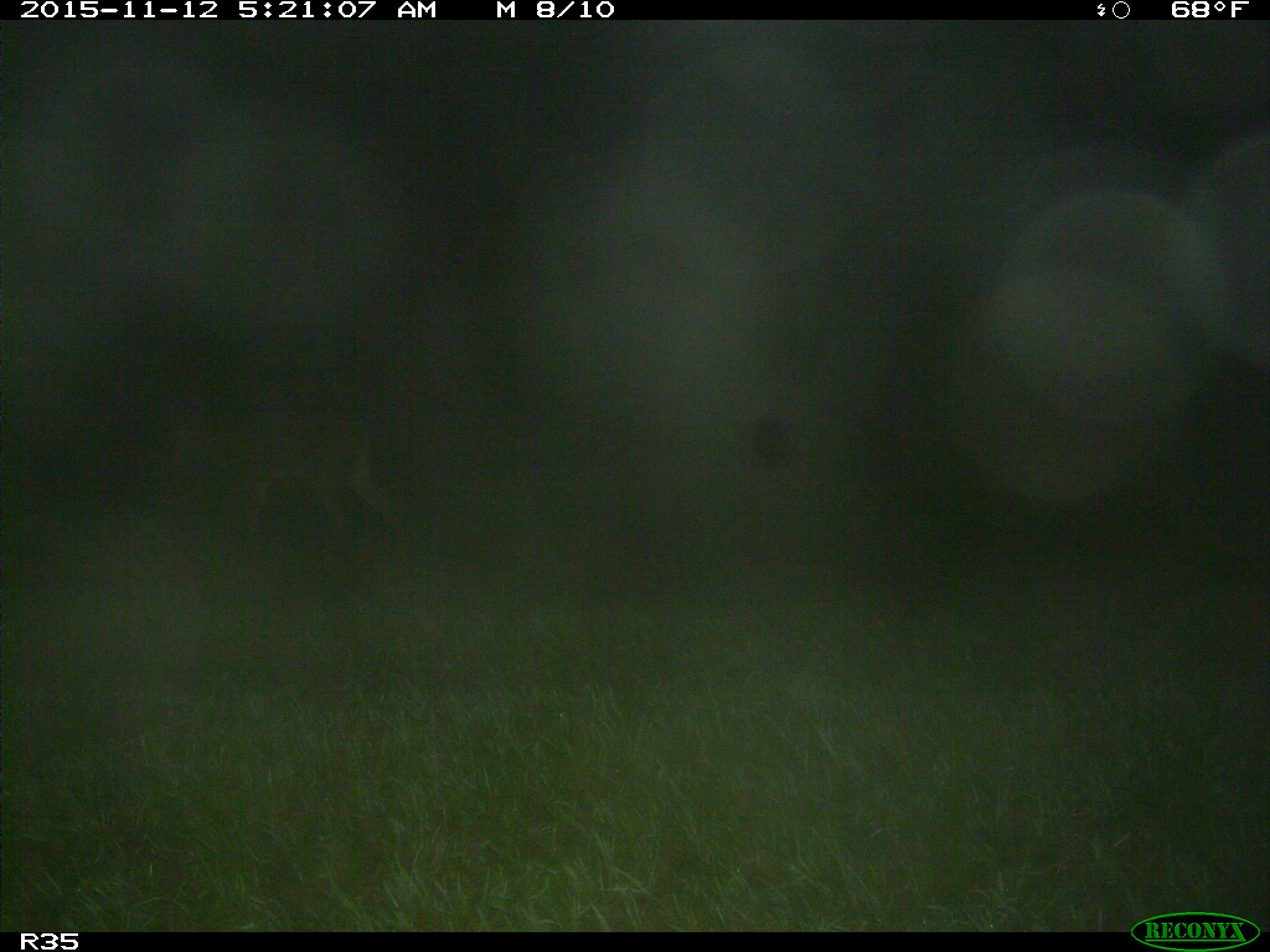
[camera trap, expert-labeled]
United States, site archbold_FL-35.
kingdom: Animalia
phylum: Chordata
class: Mammalia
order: Artiodactyla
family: Cervidae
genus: Odocoileus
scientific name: Odocoileus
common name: deer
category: unidentified deer